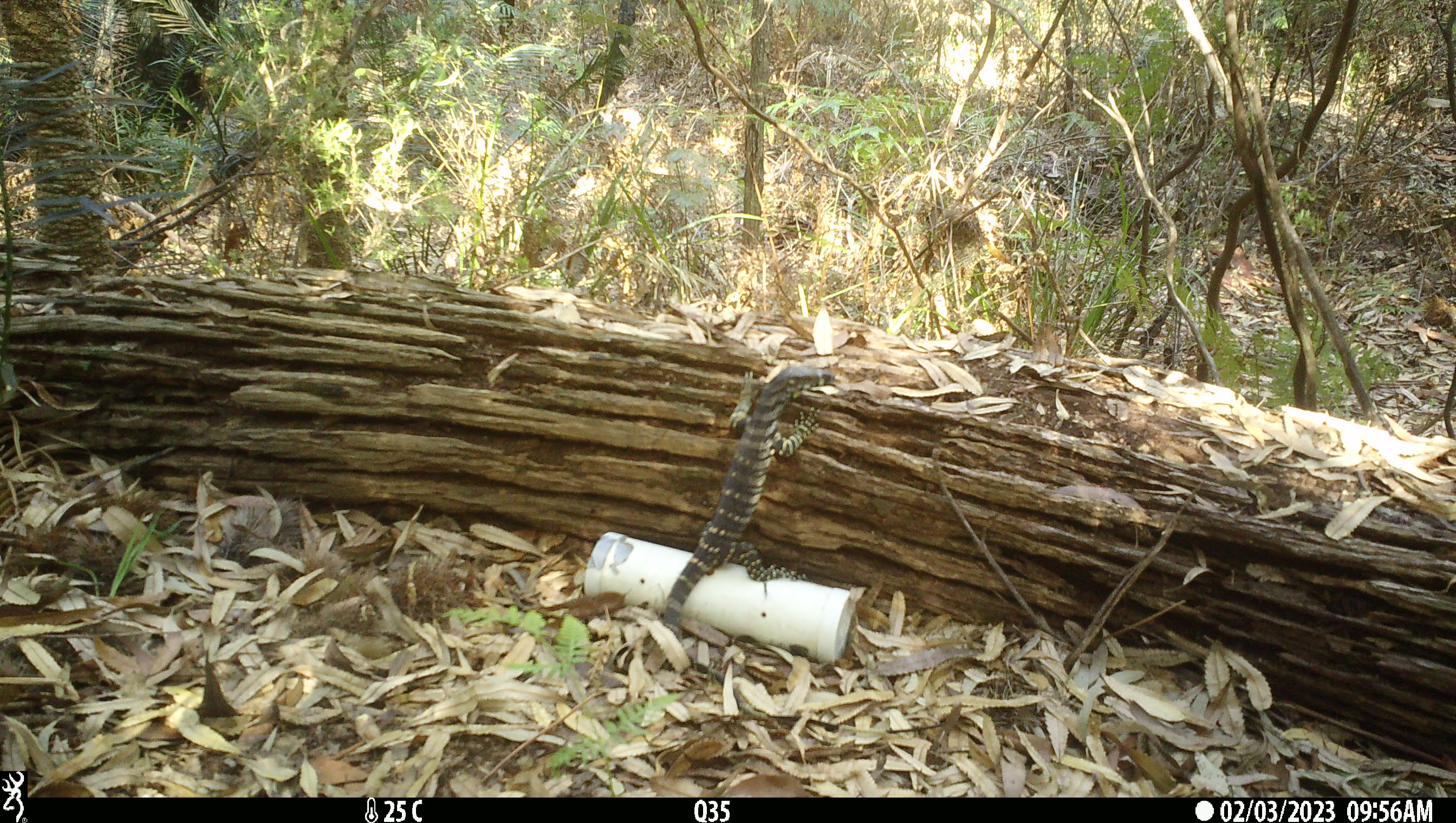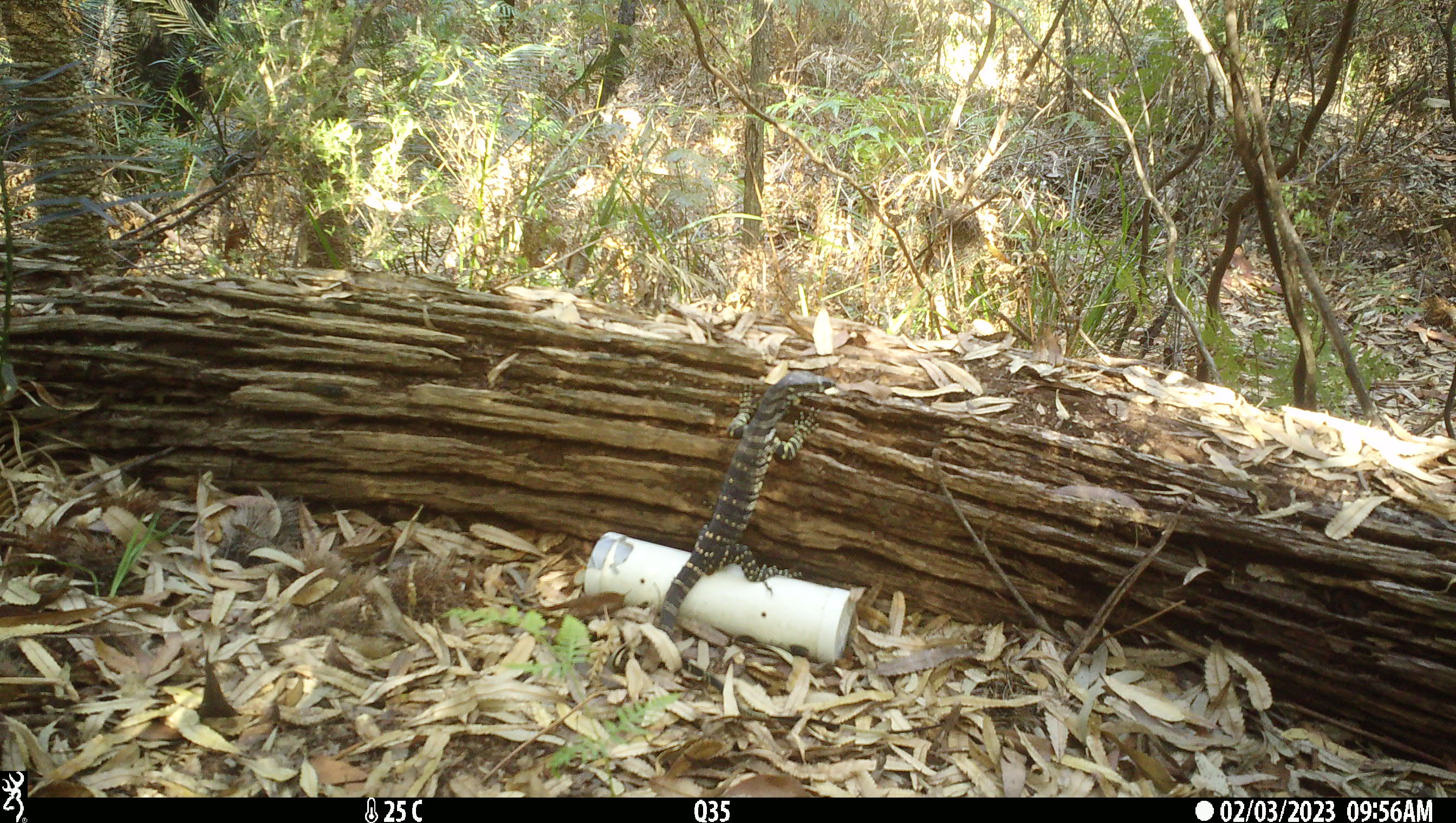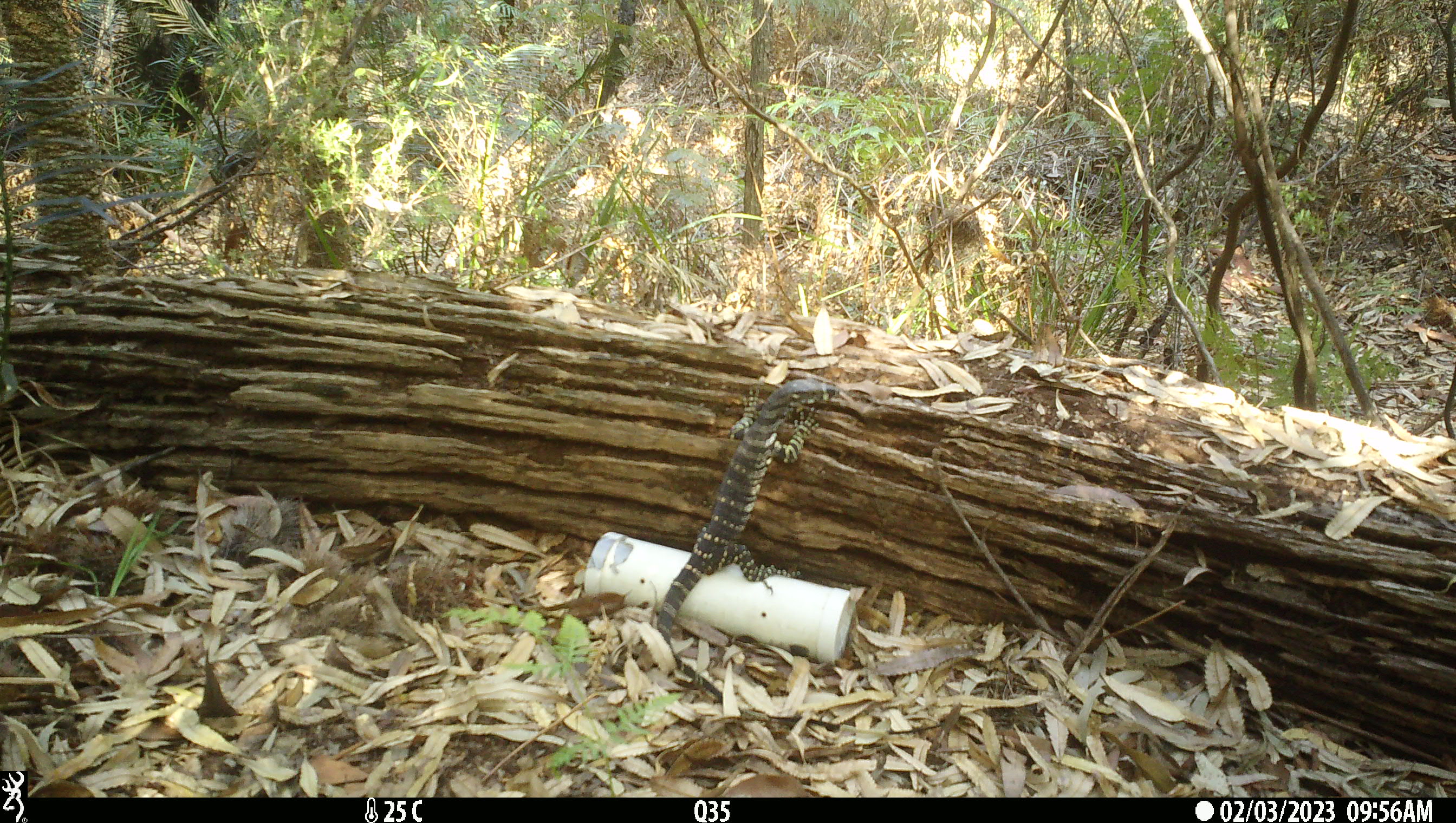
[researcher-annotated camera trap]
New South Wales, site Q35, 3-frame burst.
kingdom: Animalia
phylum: Chordata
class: Reptilia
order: Squamata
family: Varanidae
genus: Varanus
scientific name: Varanus varius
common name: lace monitor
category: goanna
Goanna (lace monitor) (Varanus varius).